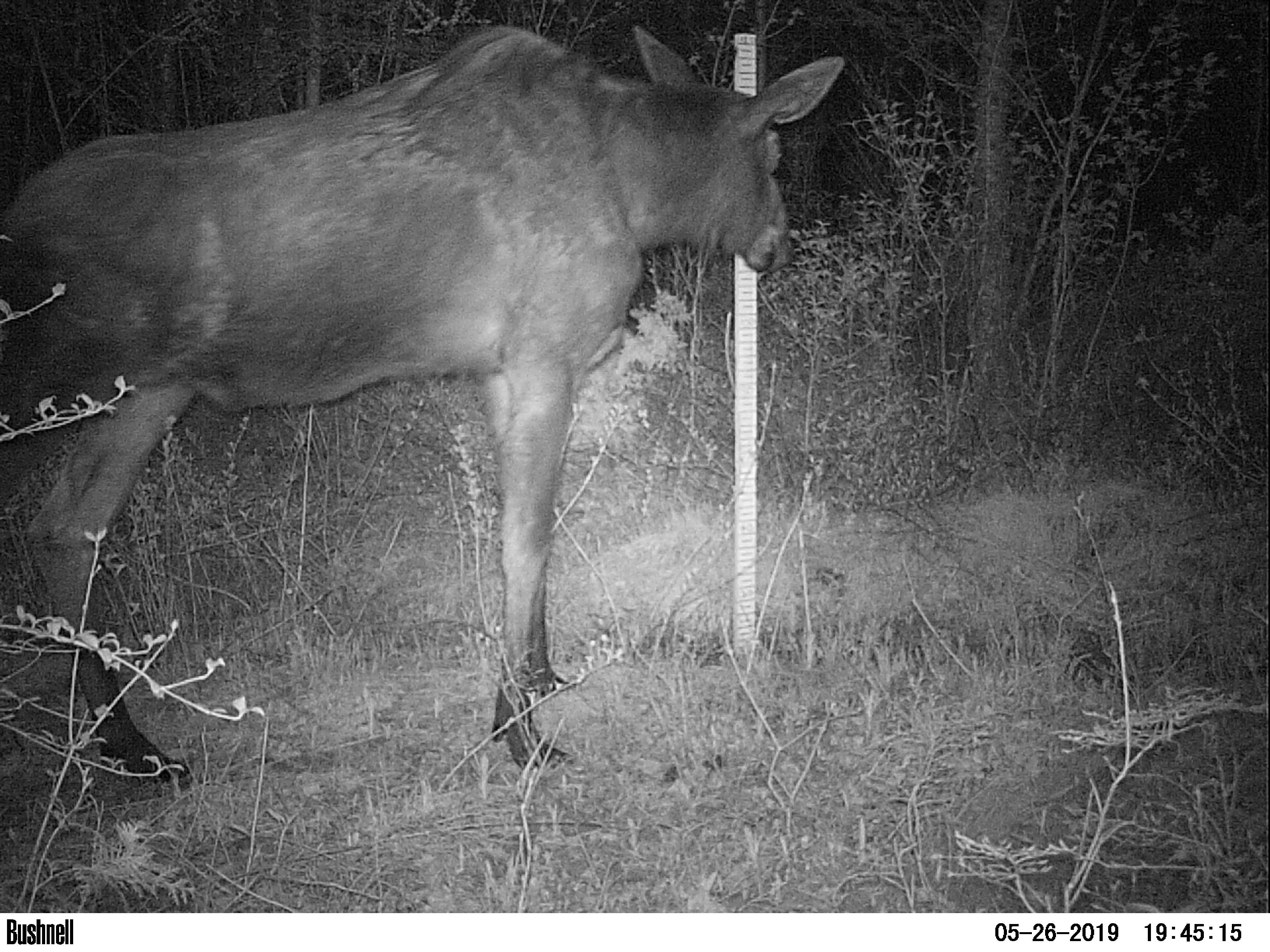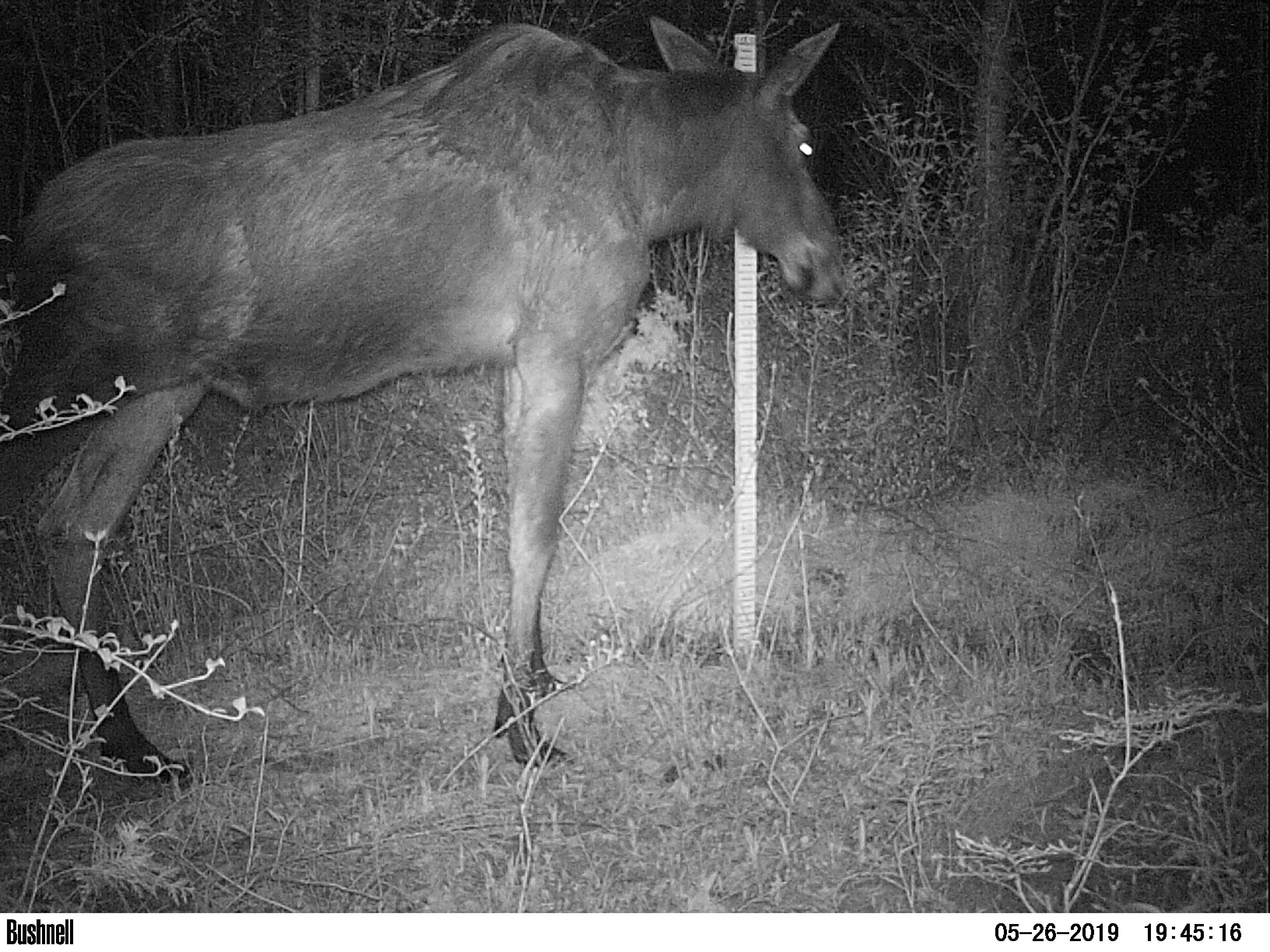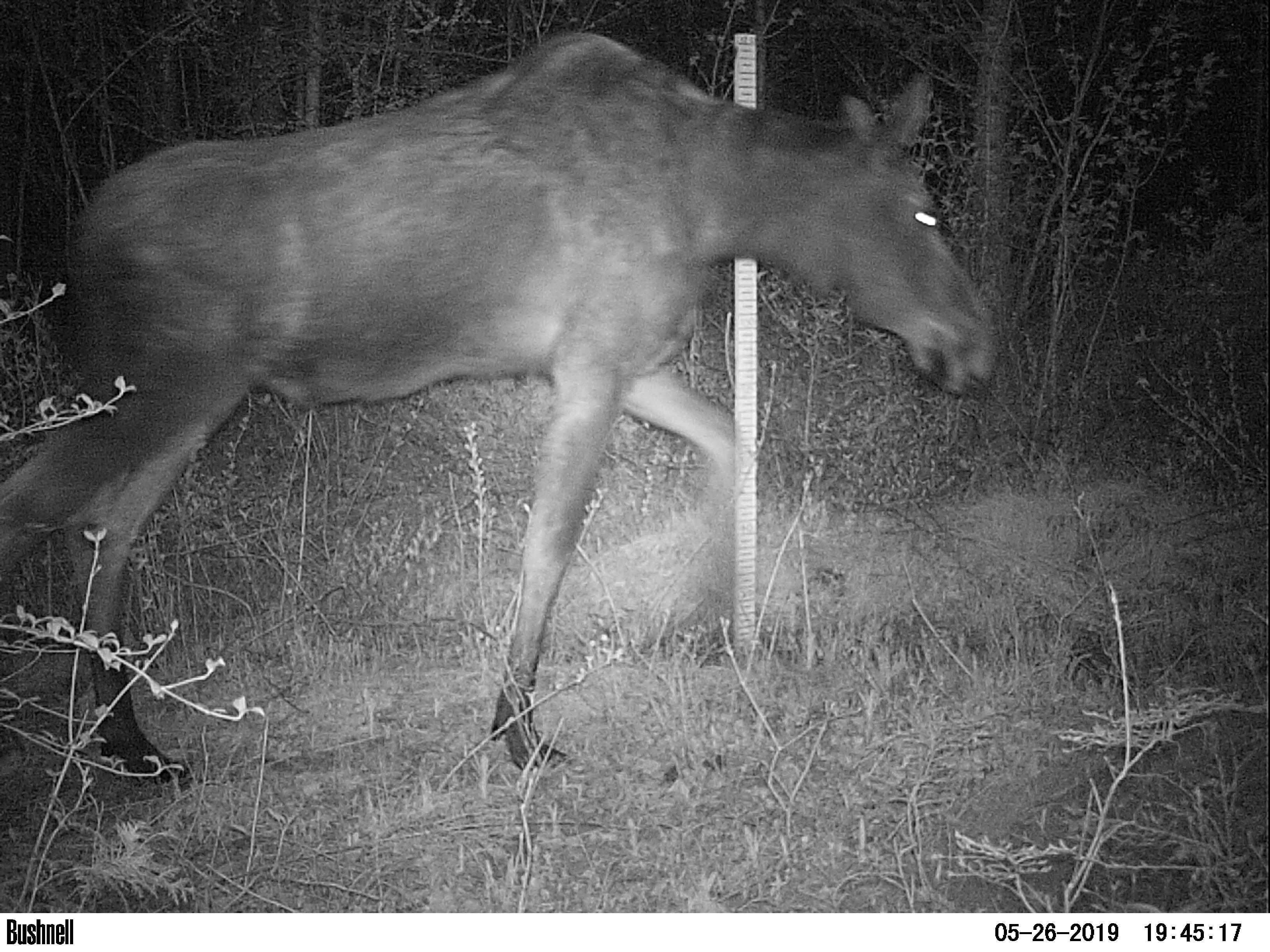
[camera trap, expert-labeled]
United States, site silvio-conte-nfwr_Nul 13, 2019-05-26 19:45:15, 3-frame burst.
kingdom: Animalia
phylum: Chordata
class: Mammalia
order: Artiodactyla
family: Cervidae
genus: Alces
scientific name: Alces alces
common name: moose